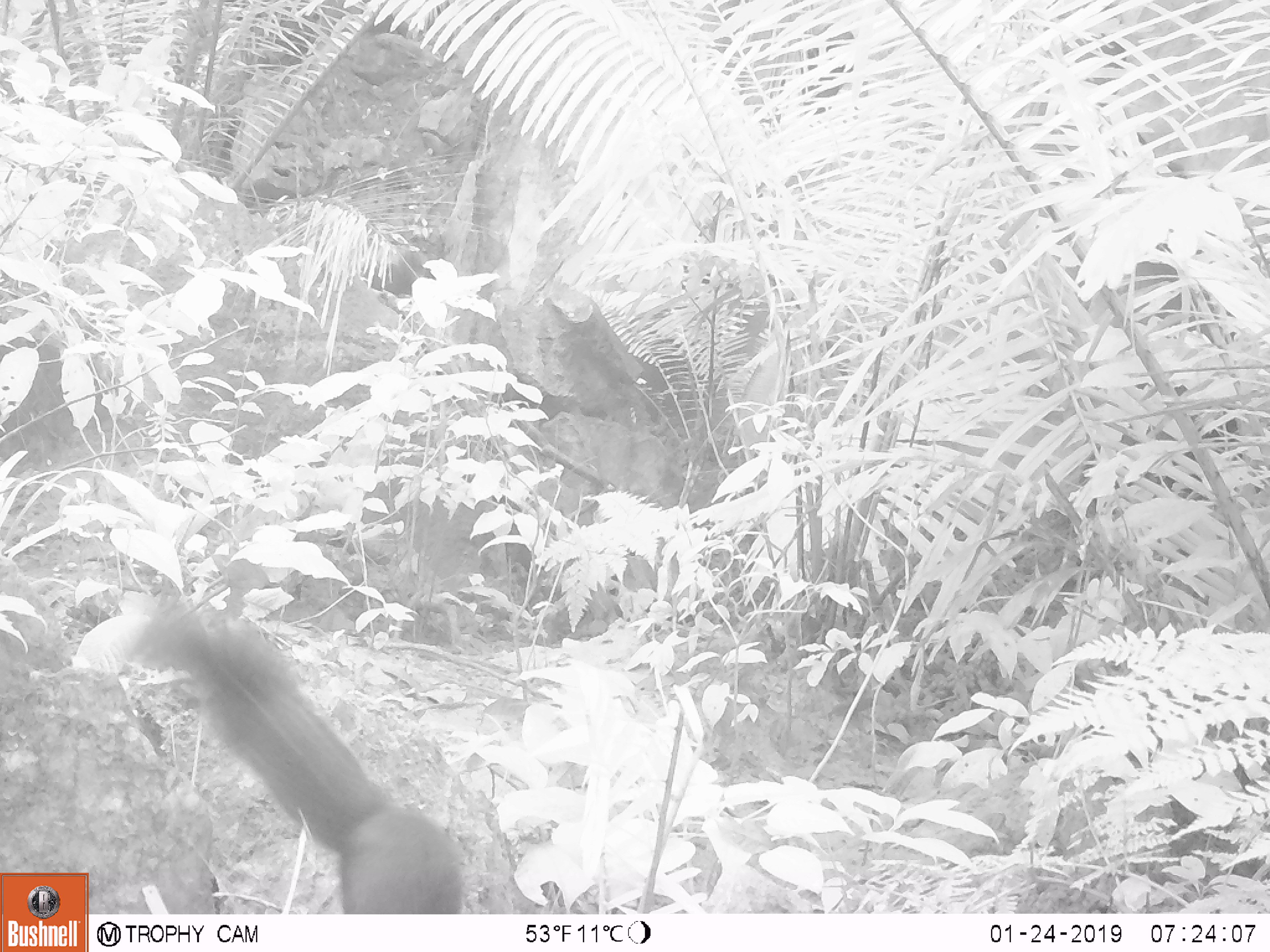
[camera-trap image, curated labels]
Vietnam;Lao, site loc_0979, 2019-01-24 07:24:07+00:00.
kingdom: Animalia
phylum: Chordata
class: Mammalia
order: Rodentia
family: Sciuridae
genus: Sciurus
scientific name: Sciurus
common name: squirrel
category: unidentified squirrel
Unidentified squirrel (squirrel) (Sciurus). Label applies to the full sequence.